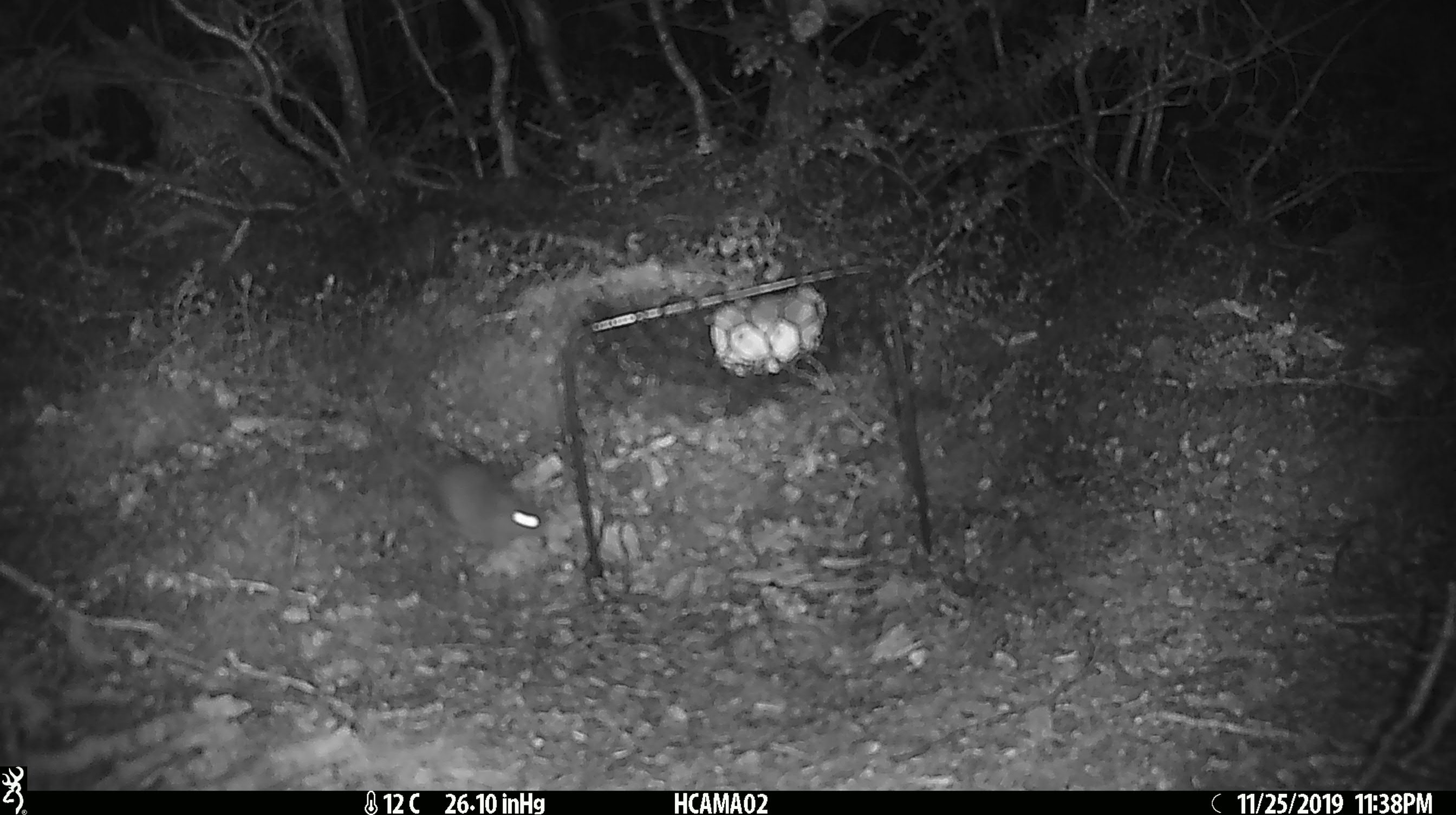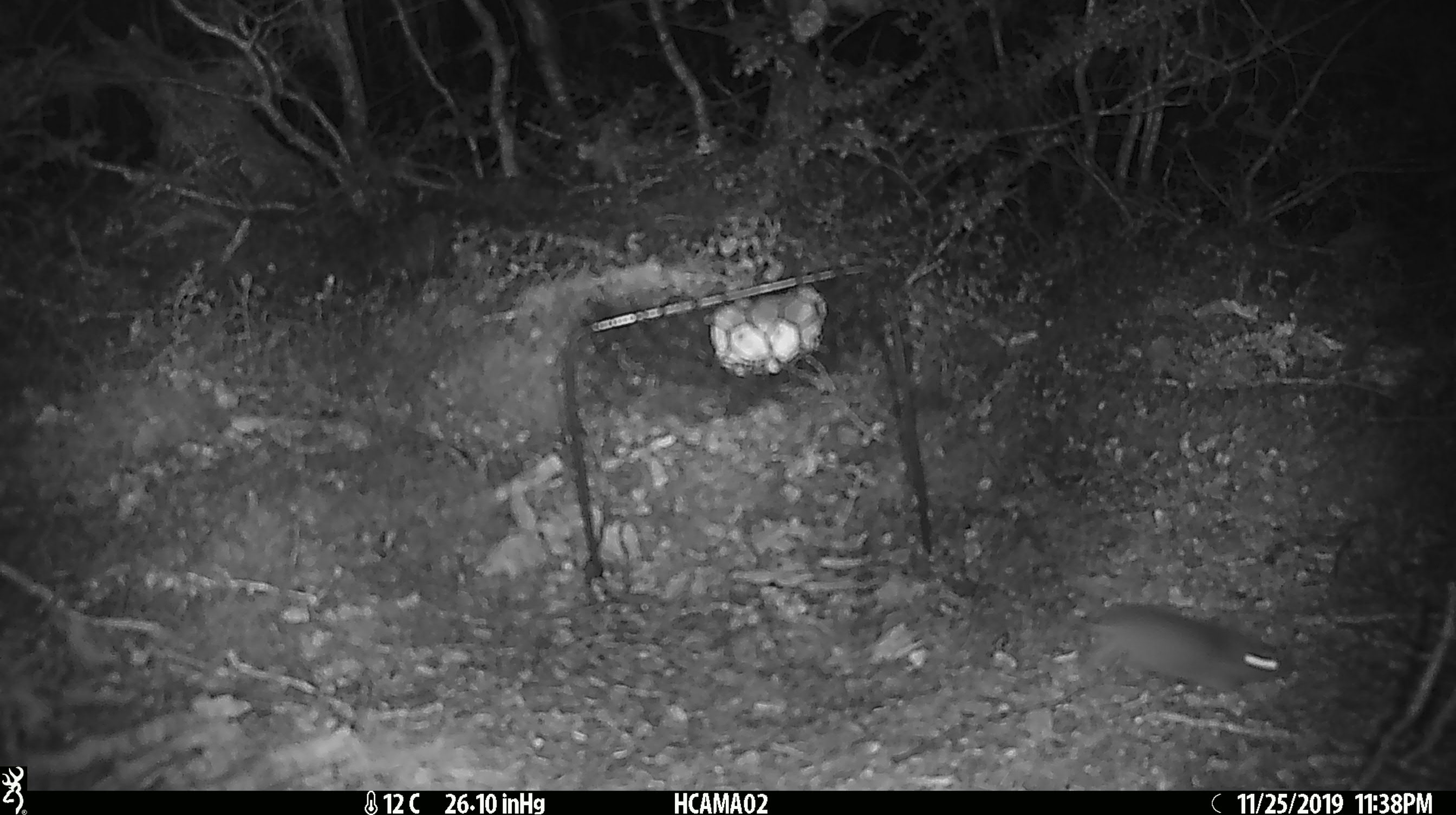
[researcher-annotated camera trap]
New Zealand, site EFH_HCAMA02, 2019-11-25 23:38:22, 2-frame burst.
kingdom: Animalia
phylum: Chordata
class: Mammalia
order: Rodentia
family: Muridae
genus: Mus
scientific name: Mus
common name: mouse